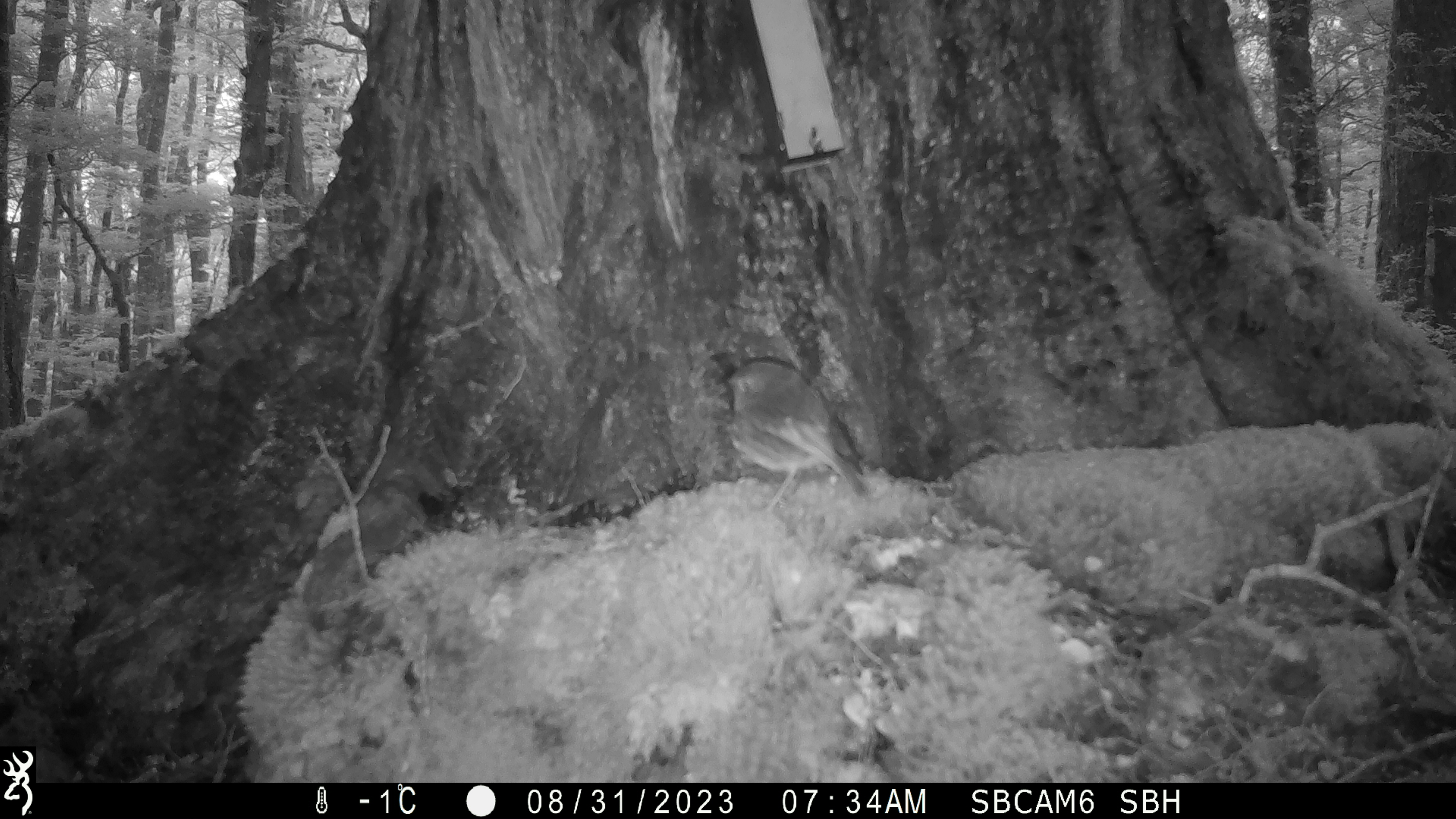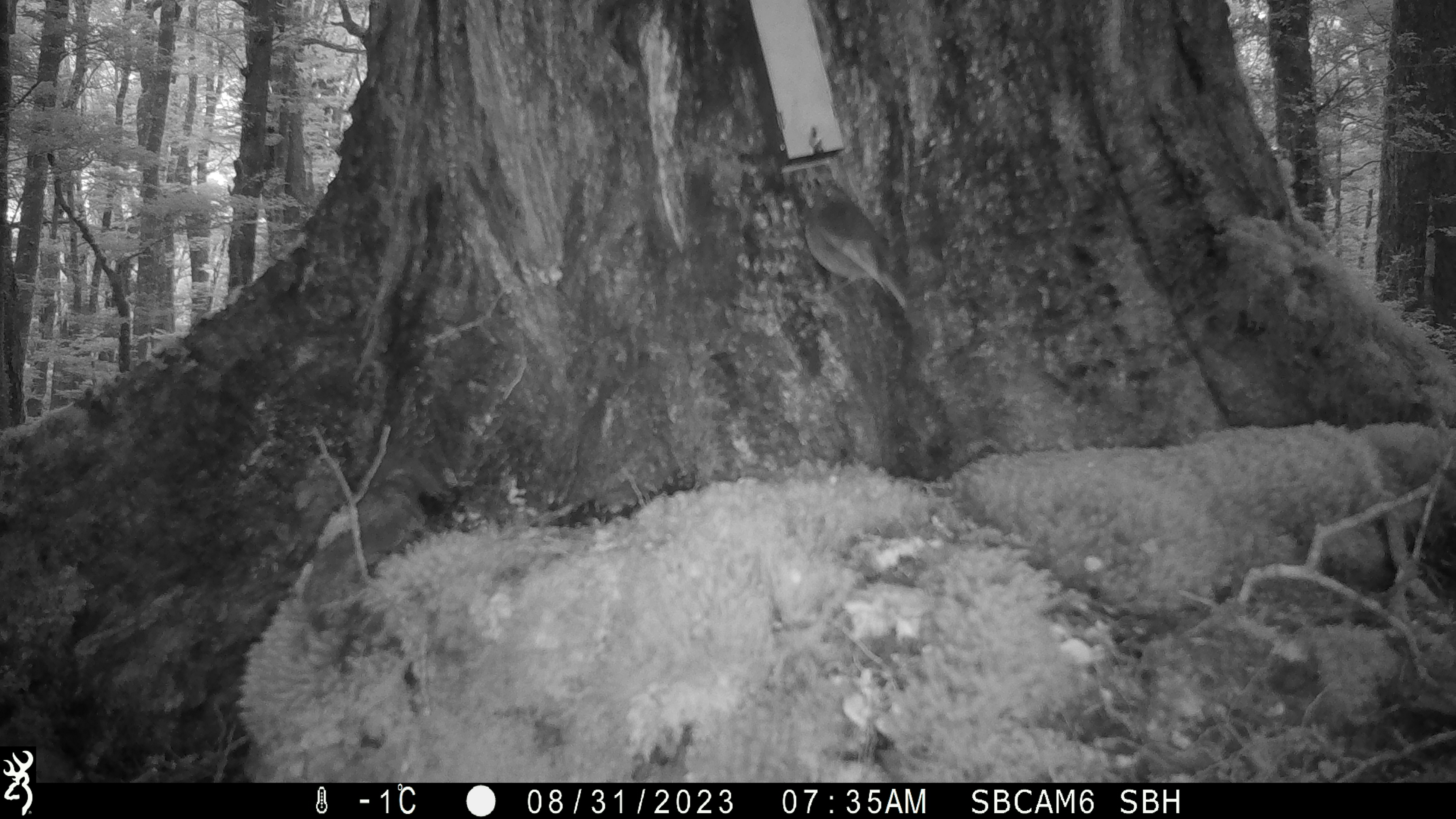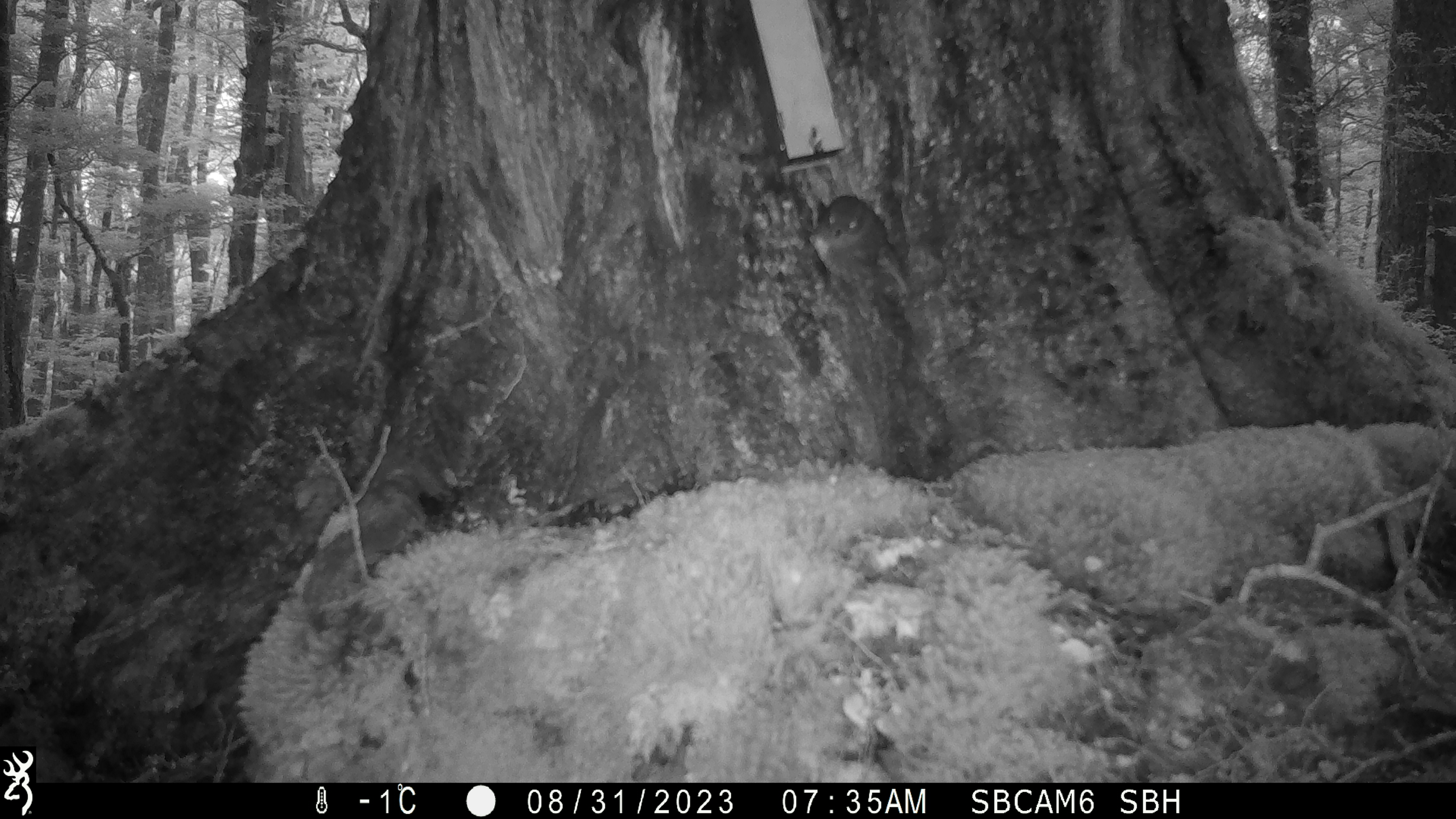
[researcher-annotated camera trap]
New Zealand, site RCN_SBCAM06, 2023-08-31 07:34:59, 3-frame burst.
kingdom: Animalia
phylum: Chordata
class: Aves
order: Passeriformes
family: Petroicidae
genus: Petroica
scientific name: Petroica australis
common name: new zealand robin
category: robin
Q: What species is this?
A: Robin (new zealand robin) (Petroica australis).